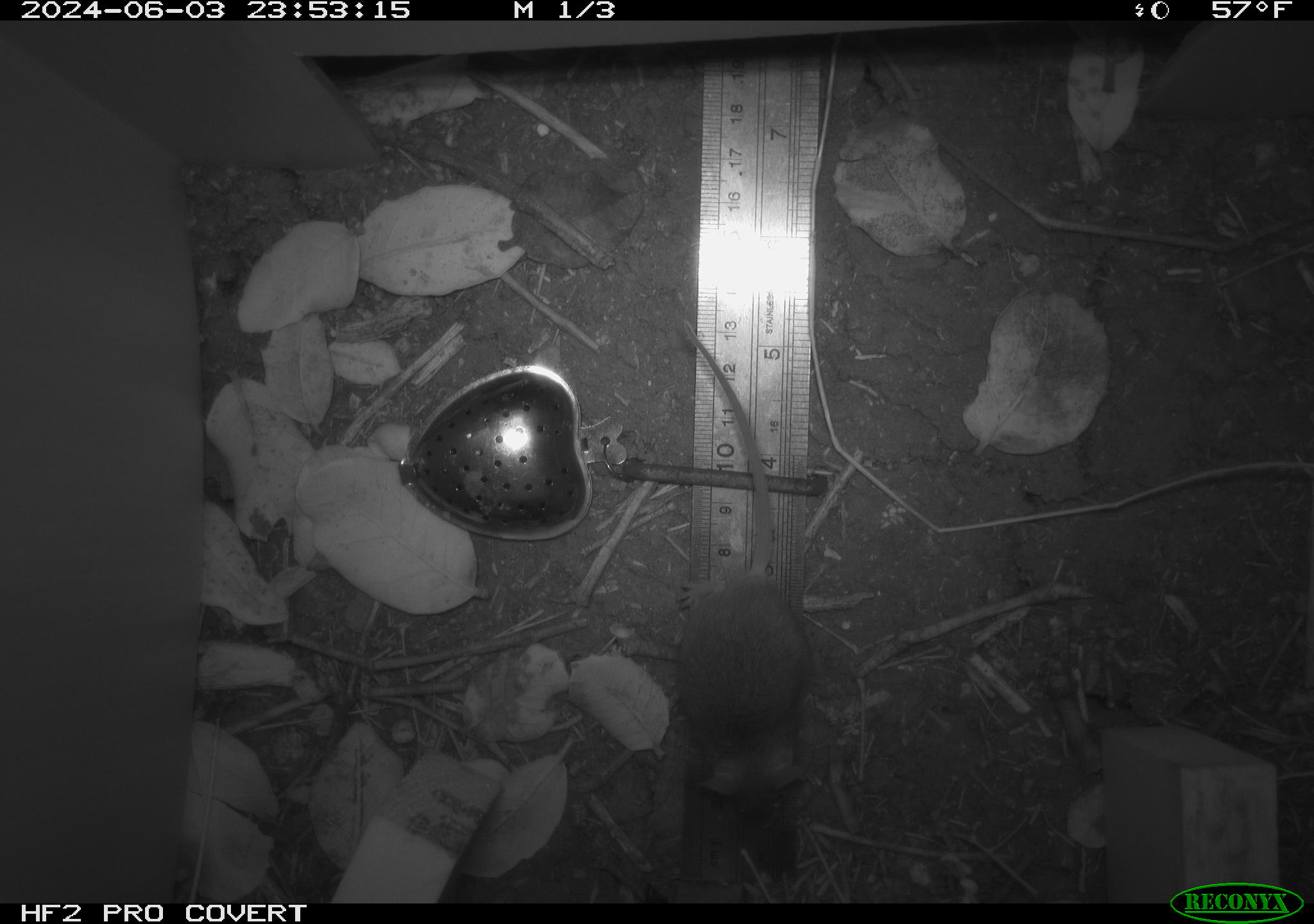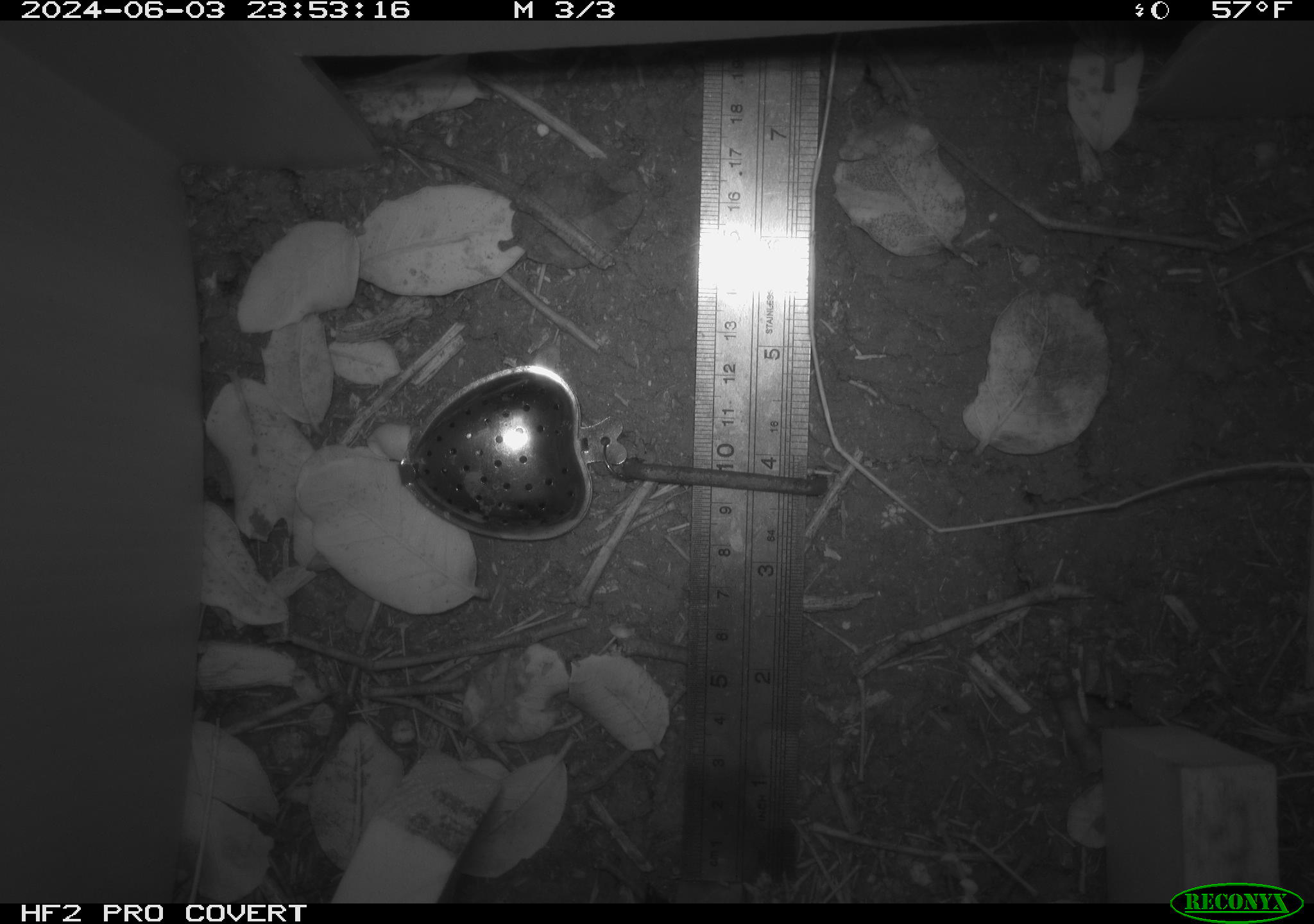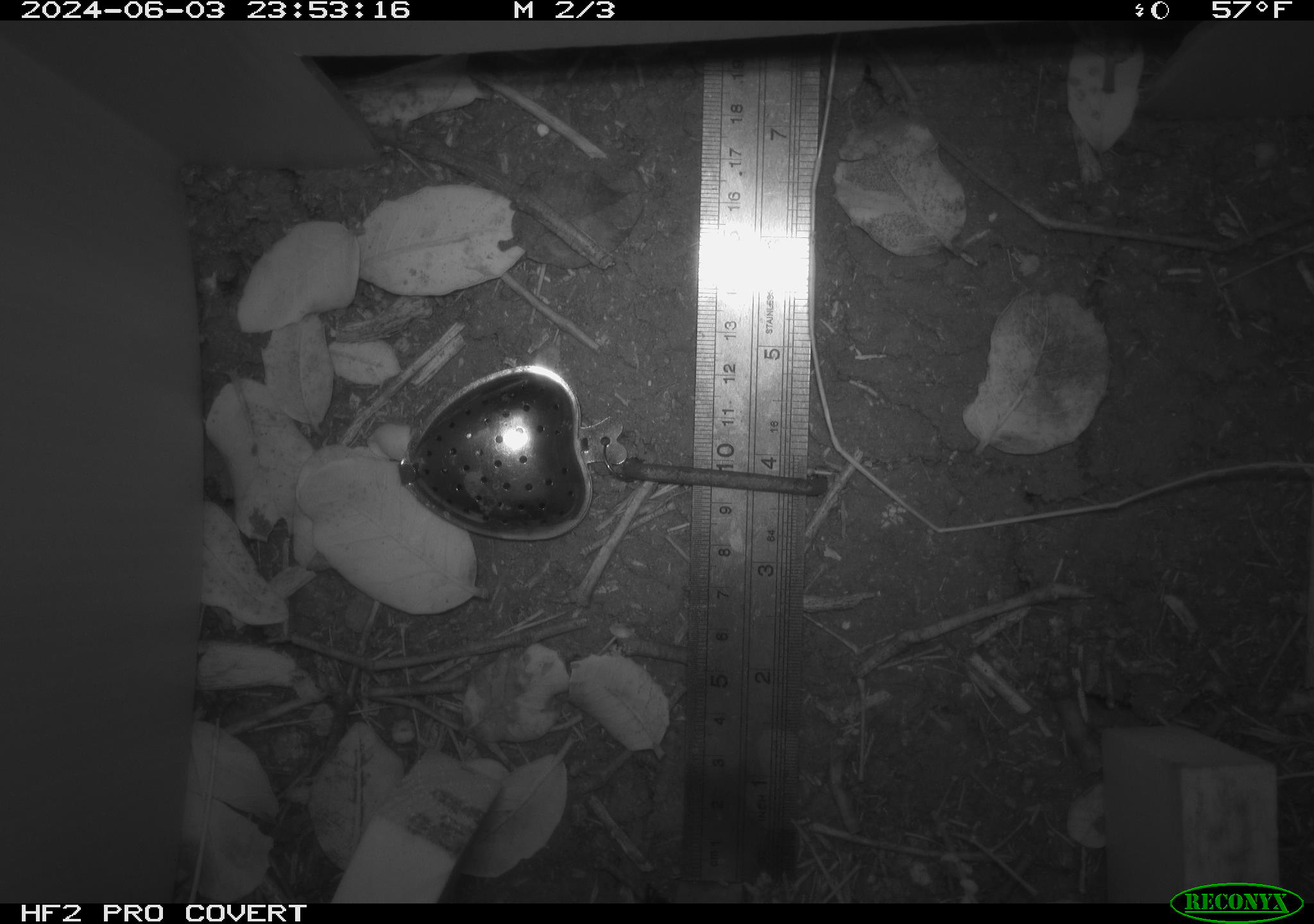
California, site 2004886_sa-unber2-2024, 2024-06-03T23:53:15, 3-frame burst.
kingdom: Animalia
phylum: Chordata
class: Mammalia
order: Rodentia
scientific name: Rodentia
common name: mouse species